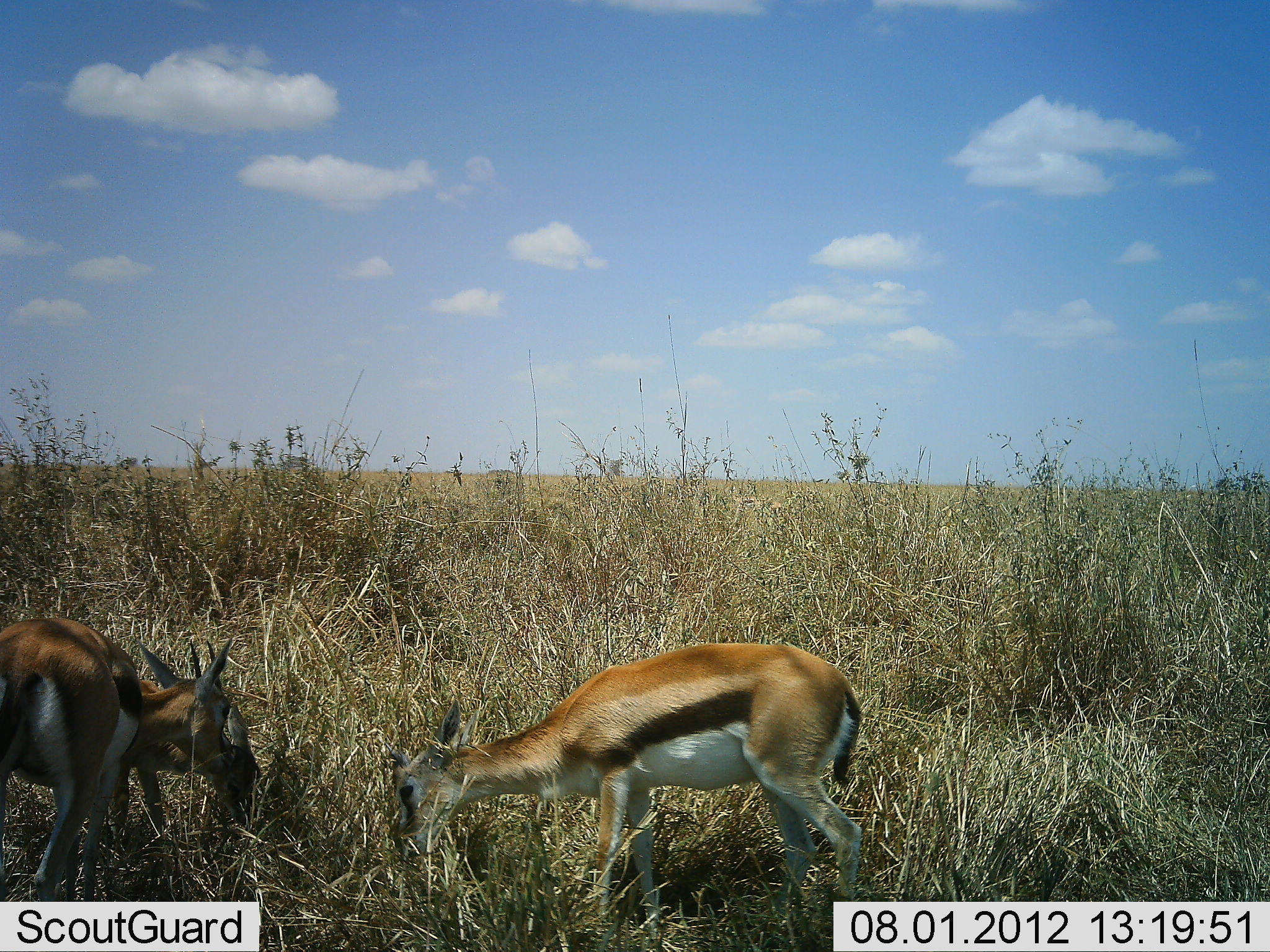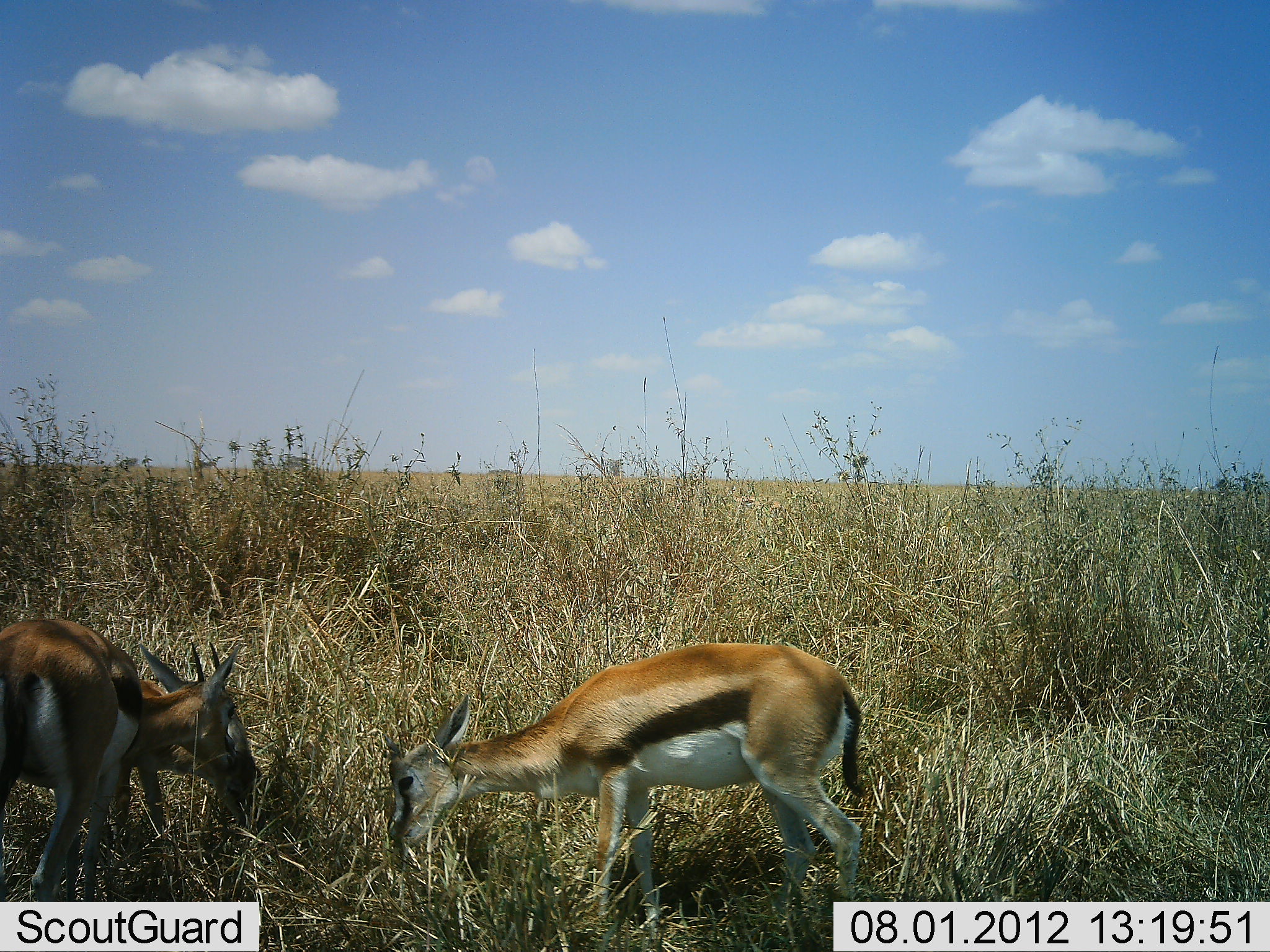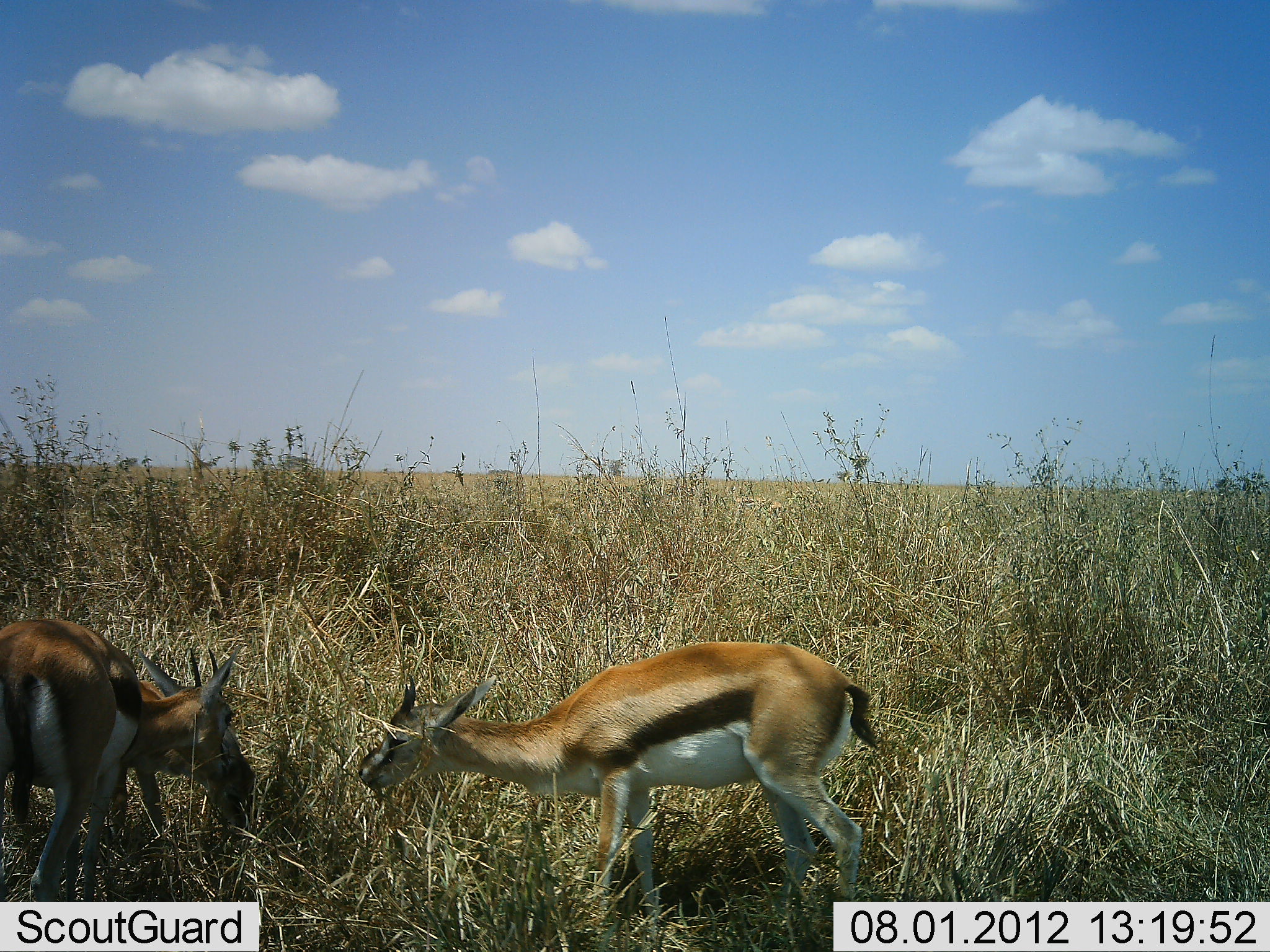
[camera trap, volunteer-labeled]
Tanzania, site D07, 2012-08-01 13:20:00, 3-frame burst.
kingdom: Animalia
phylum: Chordata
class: Mammalia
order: Artiodactyla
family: Bovidae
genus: Eudorcas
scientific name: Eudorcas thomsonii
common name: thomson's gazelle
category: gazellethomsons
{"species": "gazellethomsons (thomson's gazelle) (Eudorcas thomsonii)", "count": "3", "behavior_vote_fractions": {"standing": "30%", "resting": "0%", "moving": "0%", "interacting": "0%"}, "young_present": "0%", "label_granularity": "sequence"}